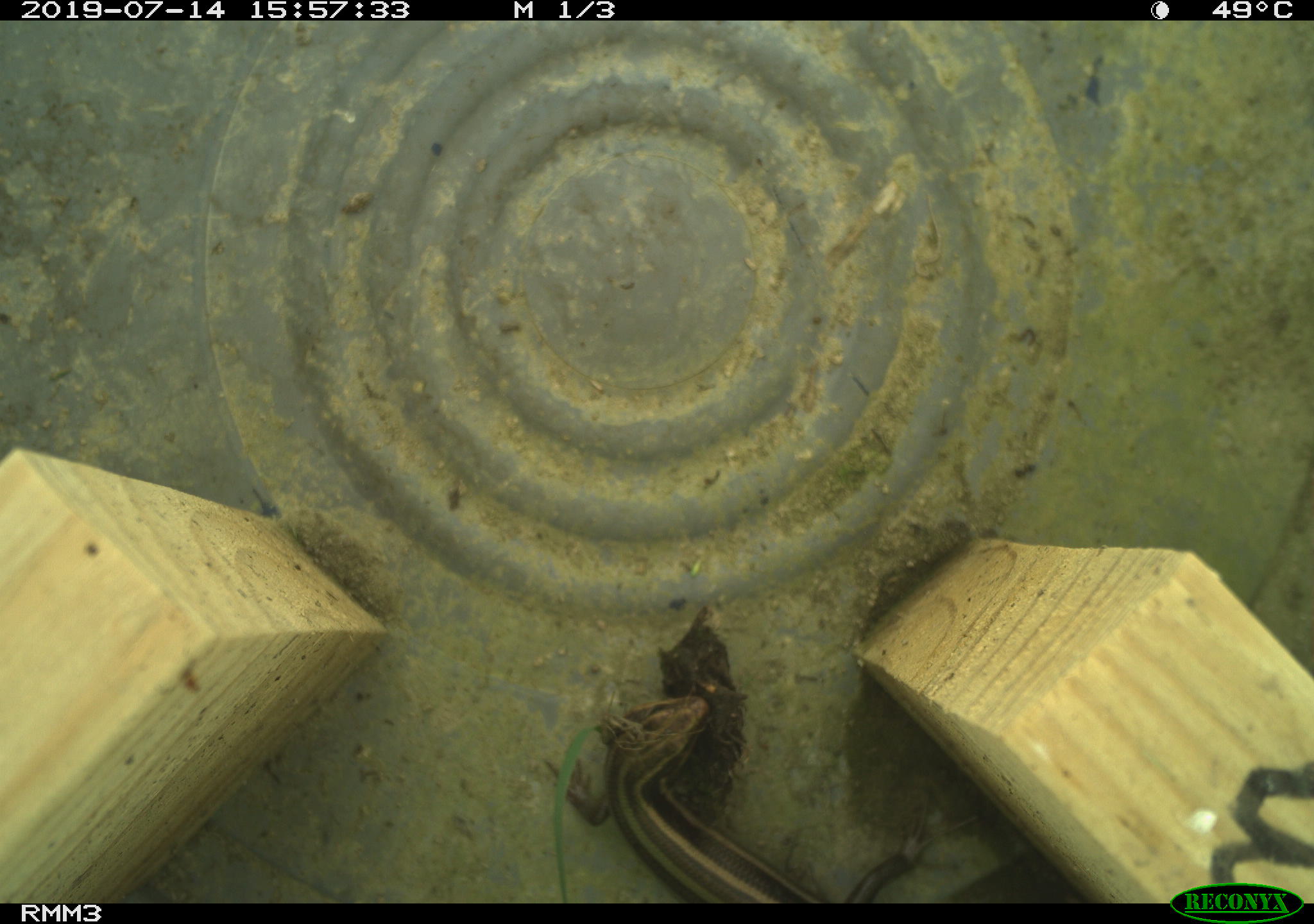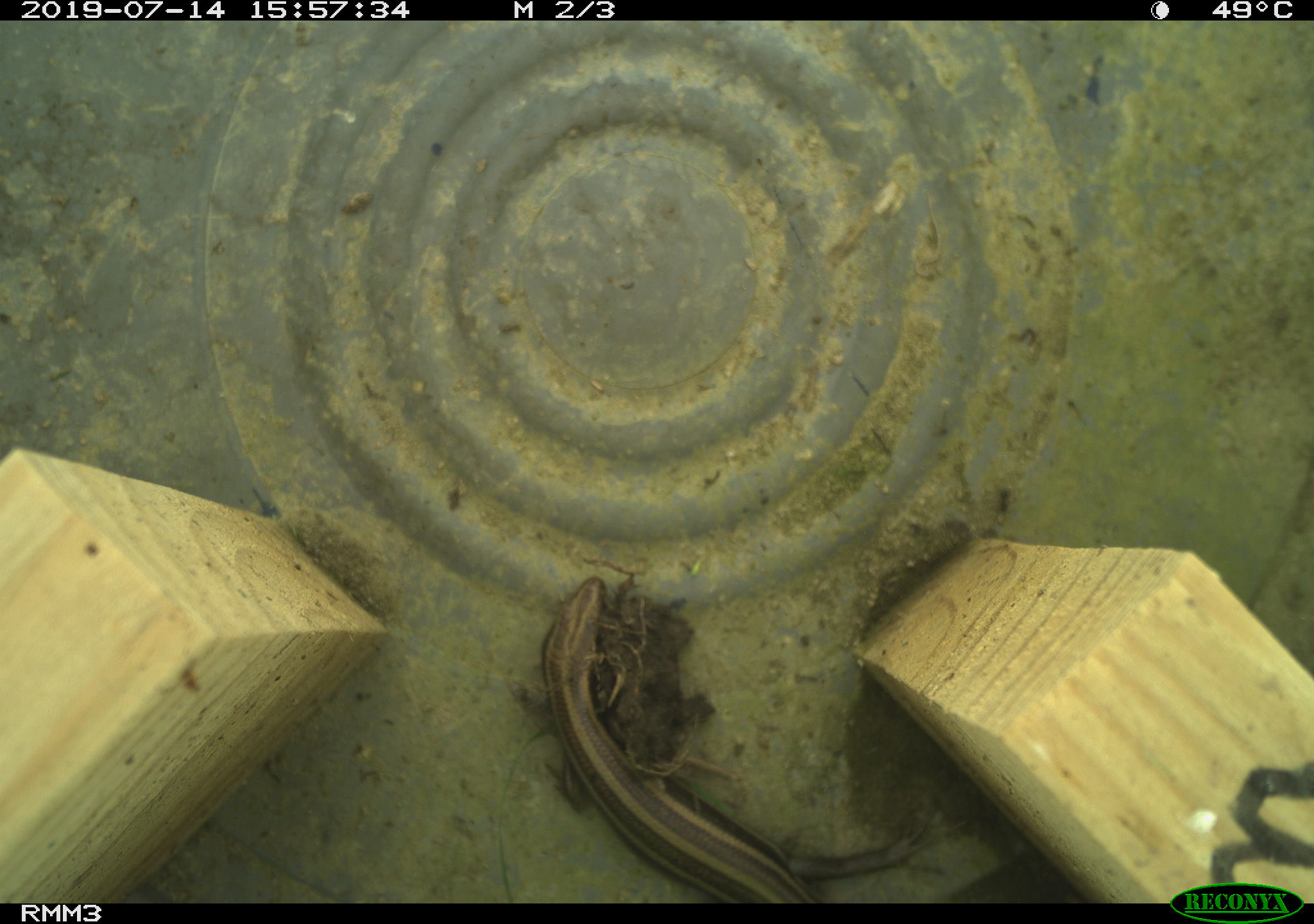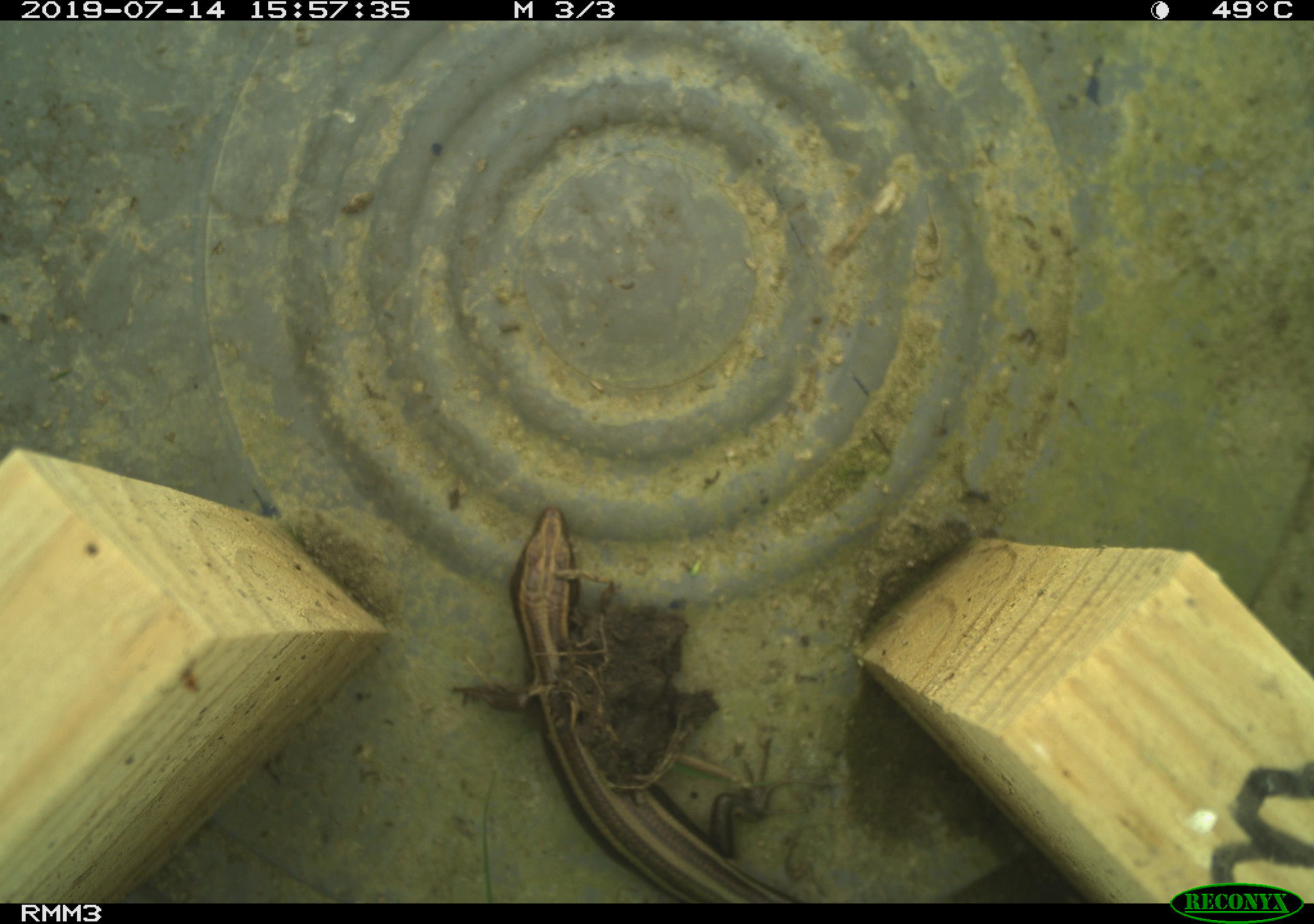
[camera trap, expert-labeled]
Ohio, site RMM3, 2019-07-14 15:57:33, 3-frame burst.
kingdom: Animalia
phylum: Chordata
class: Reptilia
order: Squamata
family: Scincidae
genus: Plestiodon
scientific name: Plestiodon fasciatus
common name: common five-lined skink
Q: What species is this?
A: Common five-lined skink (Plestiodon fasciatus).